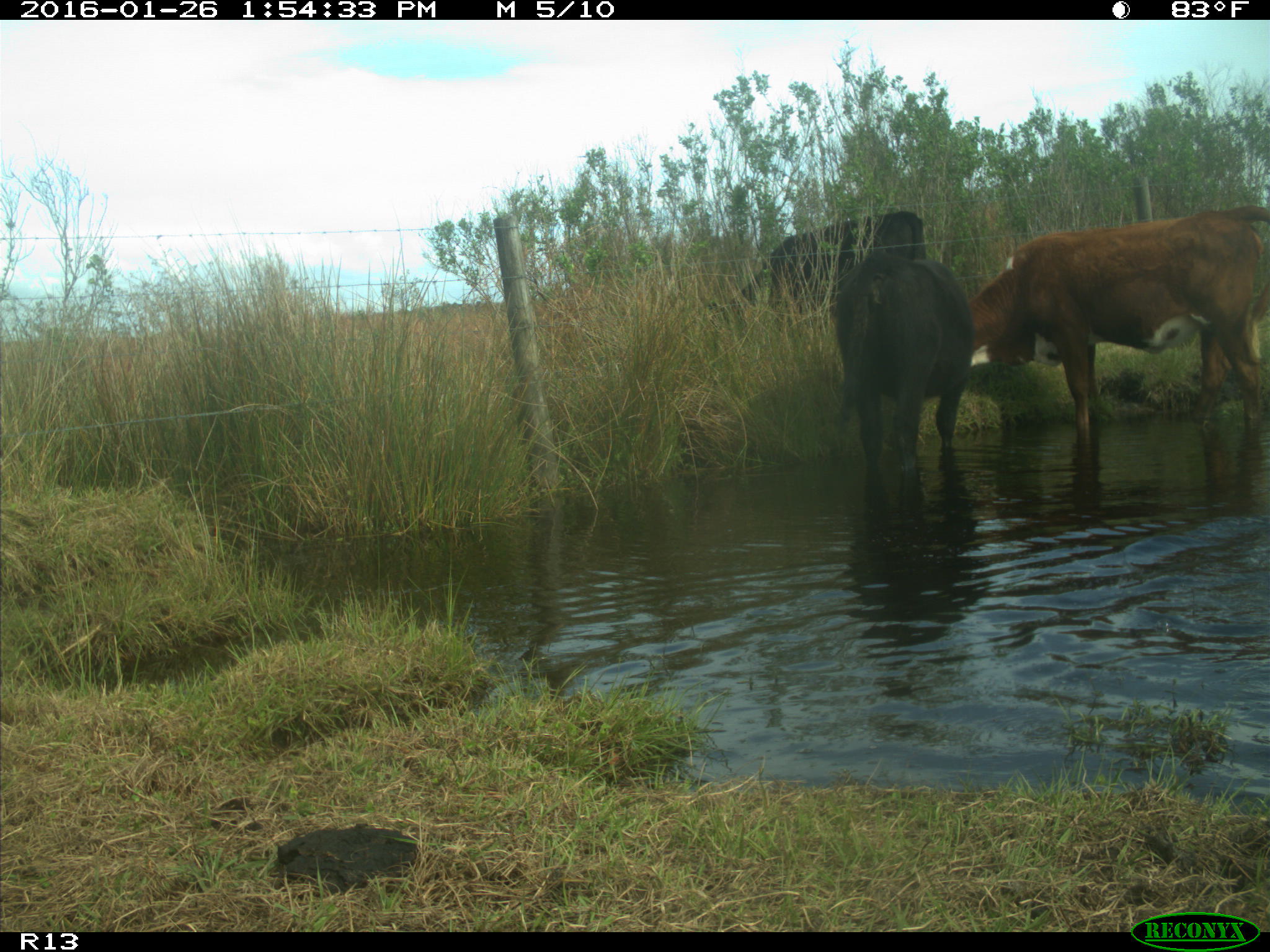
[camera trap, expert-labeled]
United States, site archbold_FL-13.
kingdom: Animalia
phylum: Chordata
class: Mammalia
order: Artiodactyla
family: Bovidae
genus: Bos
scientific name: Bos taurus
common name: domestic cow